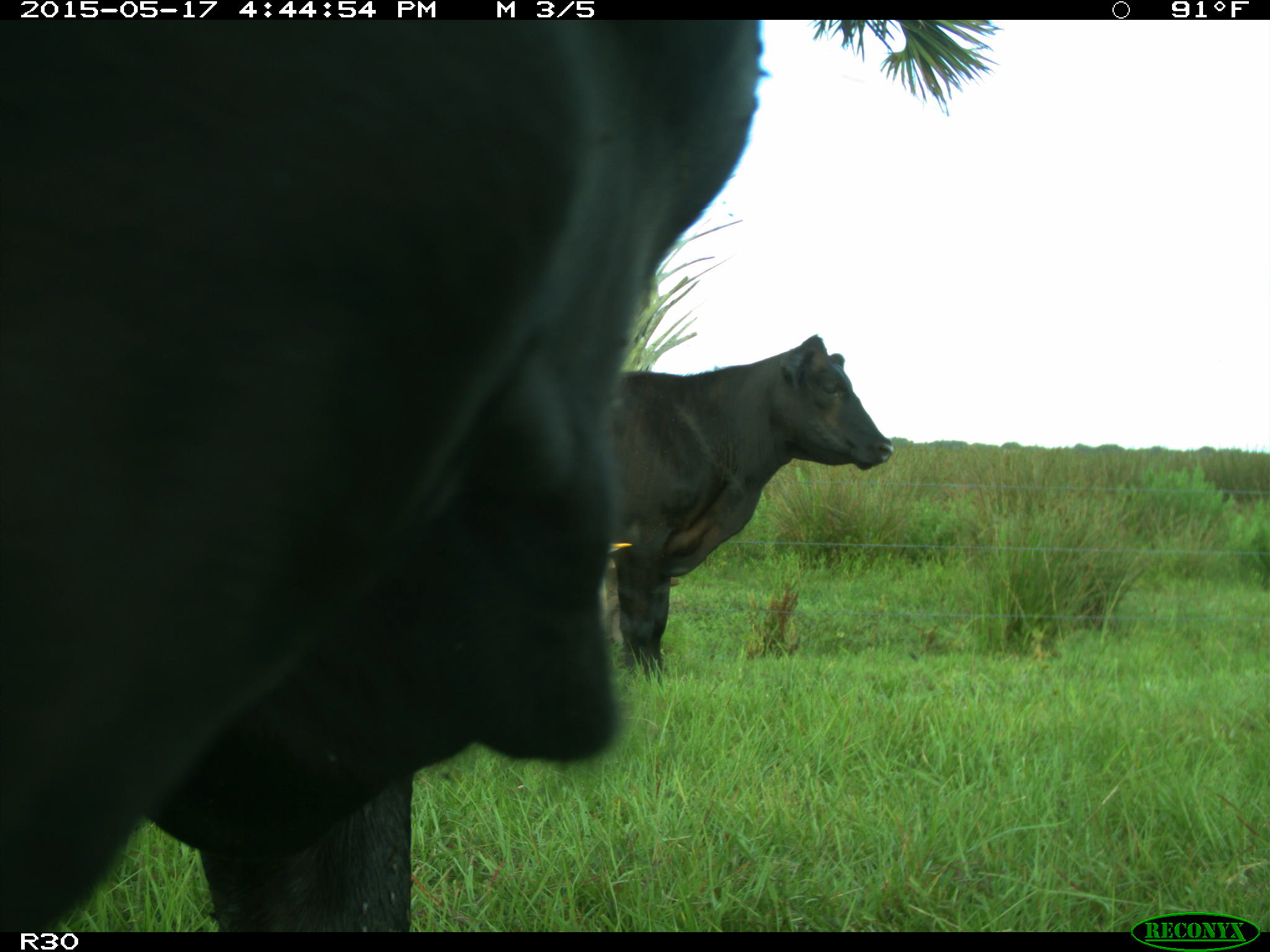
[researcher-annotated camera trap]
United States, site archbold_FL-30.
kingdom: Animalia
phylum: Chordata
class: Mammalia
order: Artiodactyla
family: Bovidae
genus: Bos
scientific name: Bos taurus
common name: domestic cow